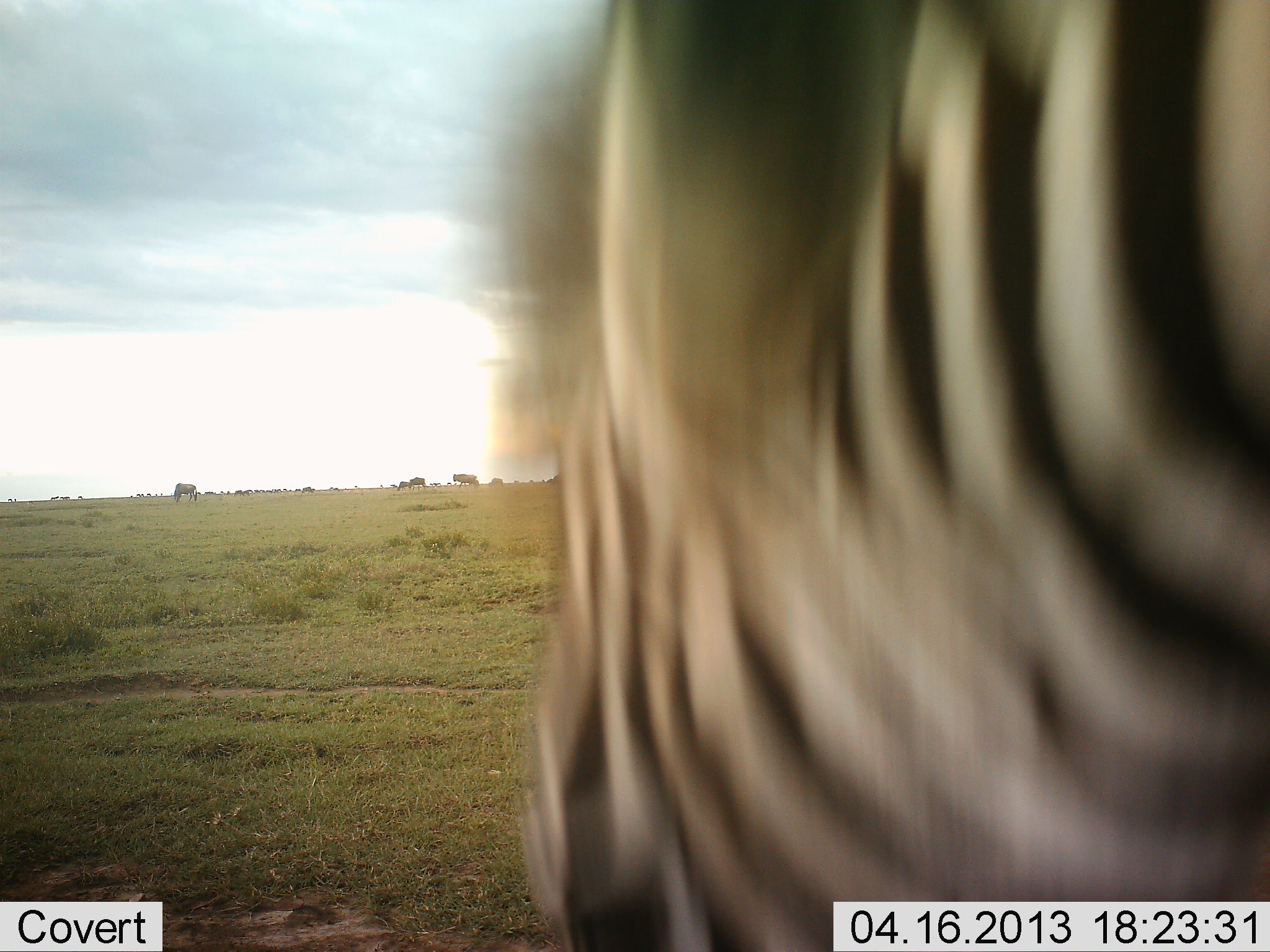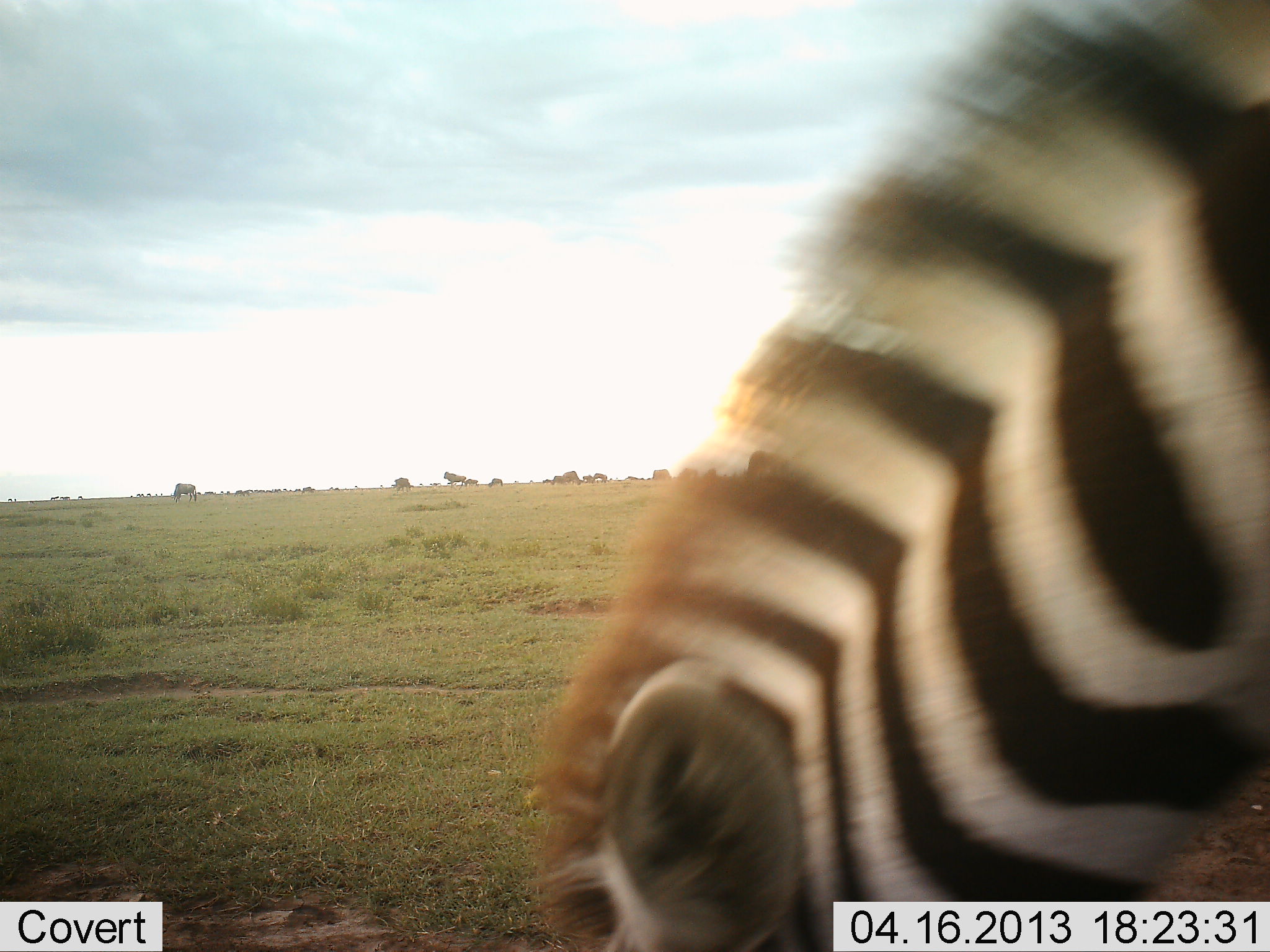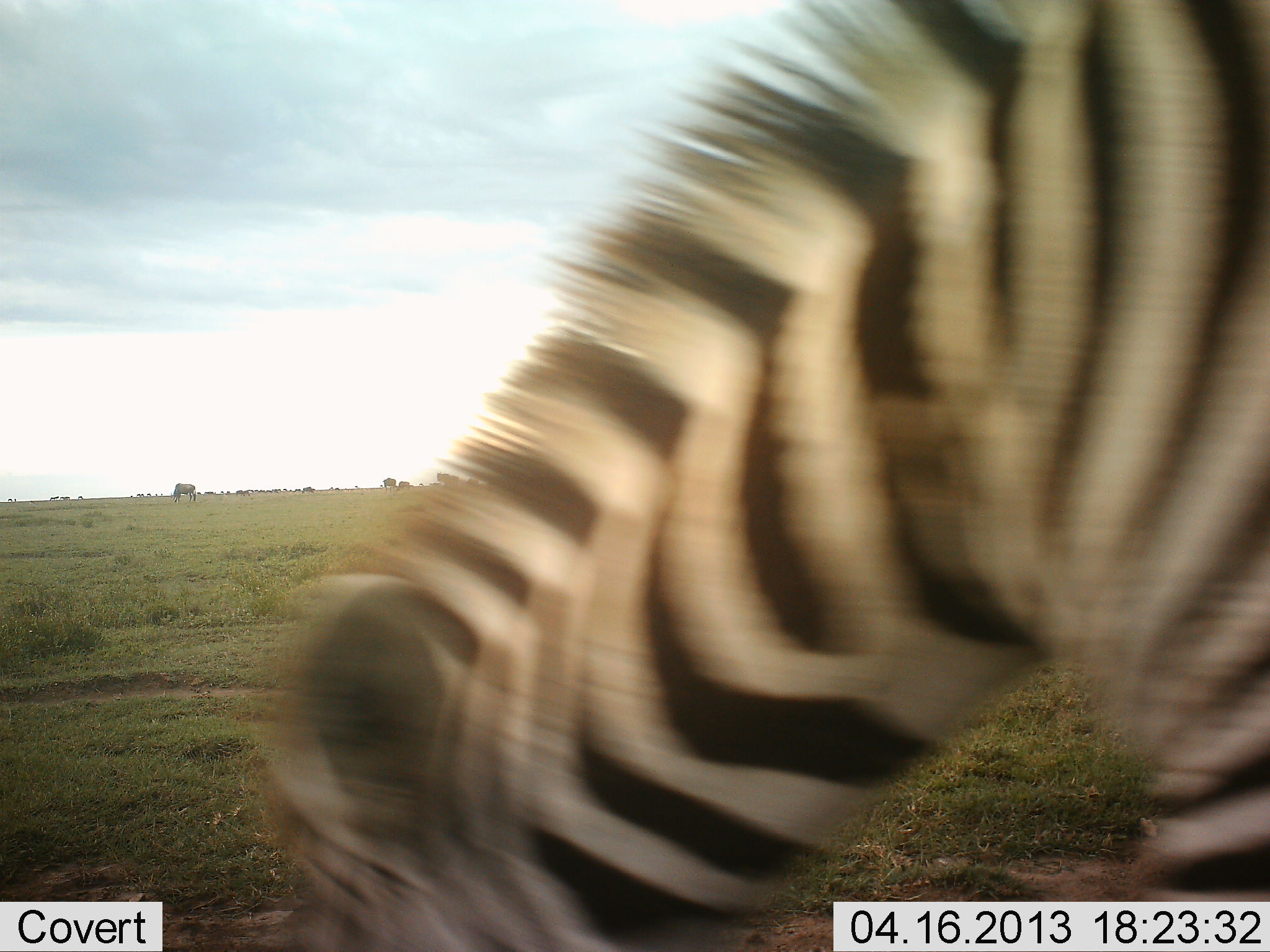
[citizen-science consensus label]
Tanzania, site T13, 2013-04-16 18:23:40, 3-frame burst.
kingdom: Animalia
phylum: Chordata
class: Mammalia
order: Perissodactyla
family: Equidae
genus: Equus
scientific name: Equus quagga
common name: plains zebra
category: zebra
Zebra (plains zebra) (Equus quagga), count 1. Behavior (volunteer vote fractions): standing 22%, resting 0%, moving 25%, interacting 3%. Young present (vote fraction): 0%. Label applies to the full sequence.